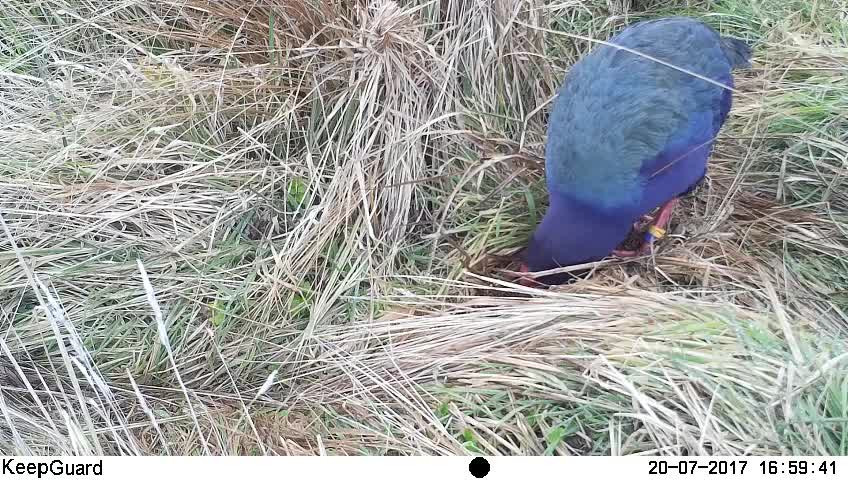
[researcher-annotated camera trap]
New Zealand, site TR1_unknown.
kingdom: Animalia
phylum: Chordata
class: Aves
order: Gruiformes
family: Rallidae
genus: Porphyrio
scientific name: Porphyrio mantelli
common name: takahe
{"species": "takahe (Porphyrio mantelli)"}